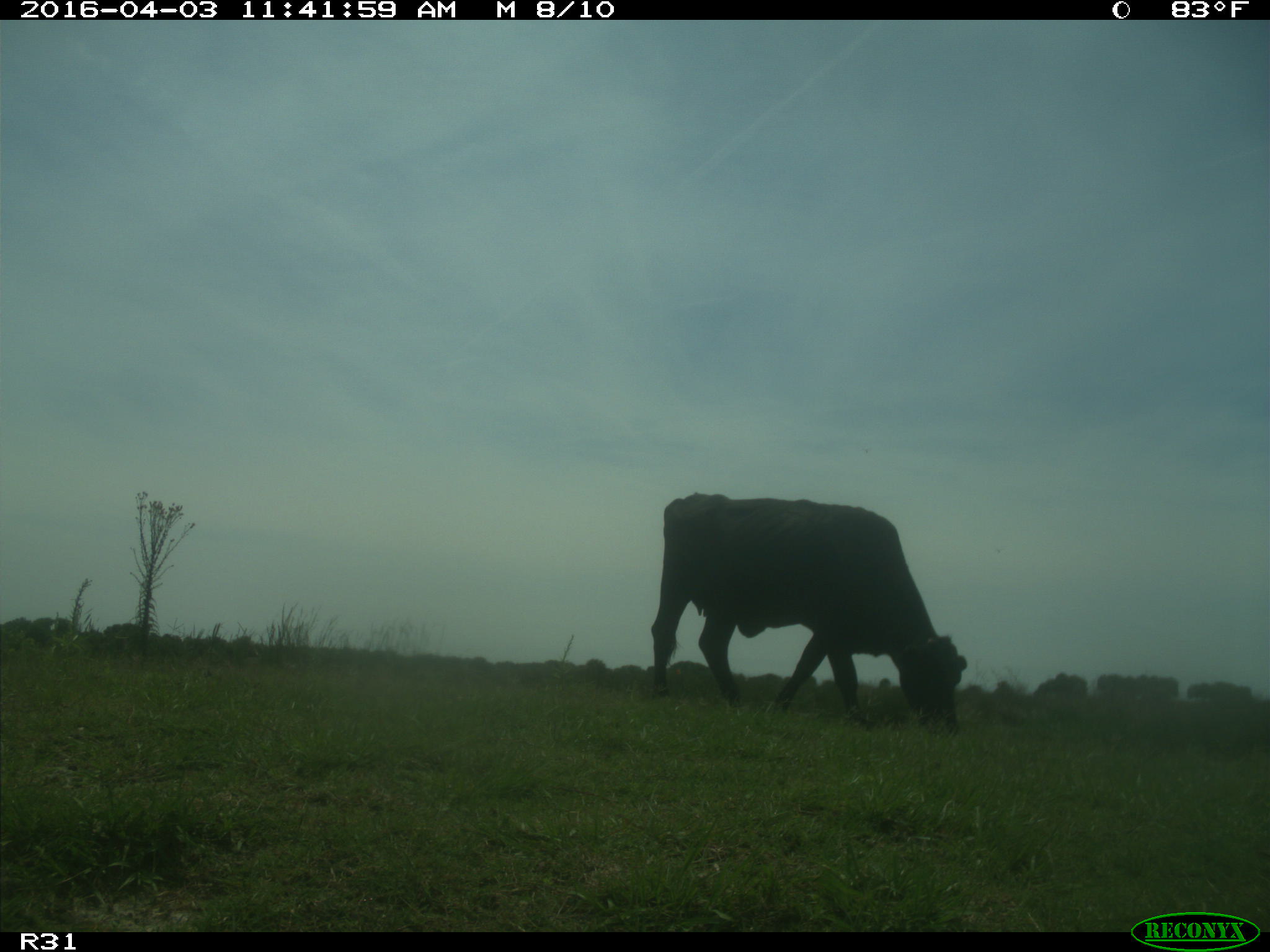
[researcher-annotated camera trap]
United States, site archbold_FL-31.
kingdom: Animalia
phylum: Chordata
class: Mammalia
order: Artiodactyla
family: Bovidae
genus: Bos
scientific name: Bos taurus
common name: domestic cow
Bos taurus (domestic cow).